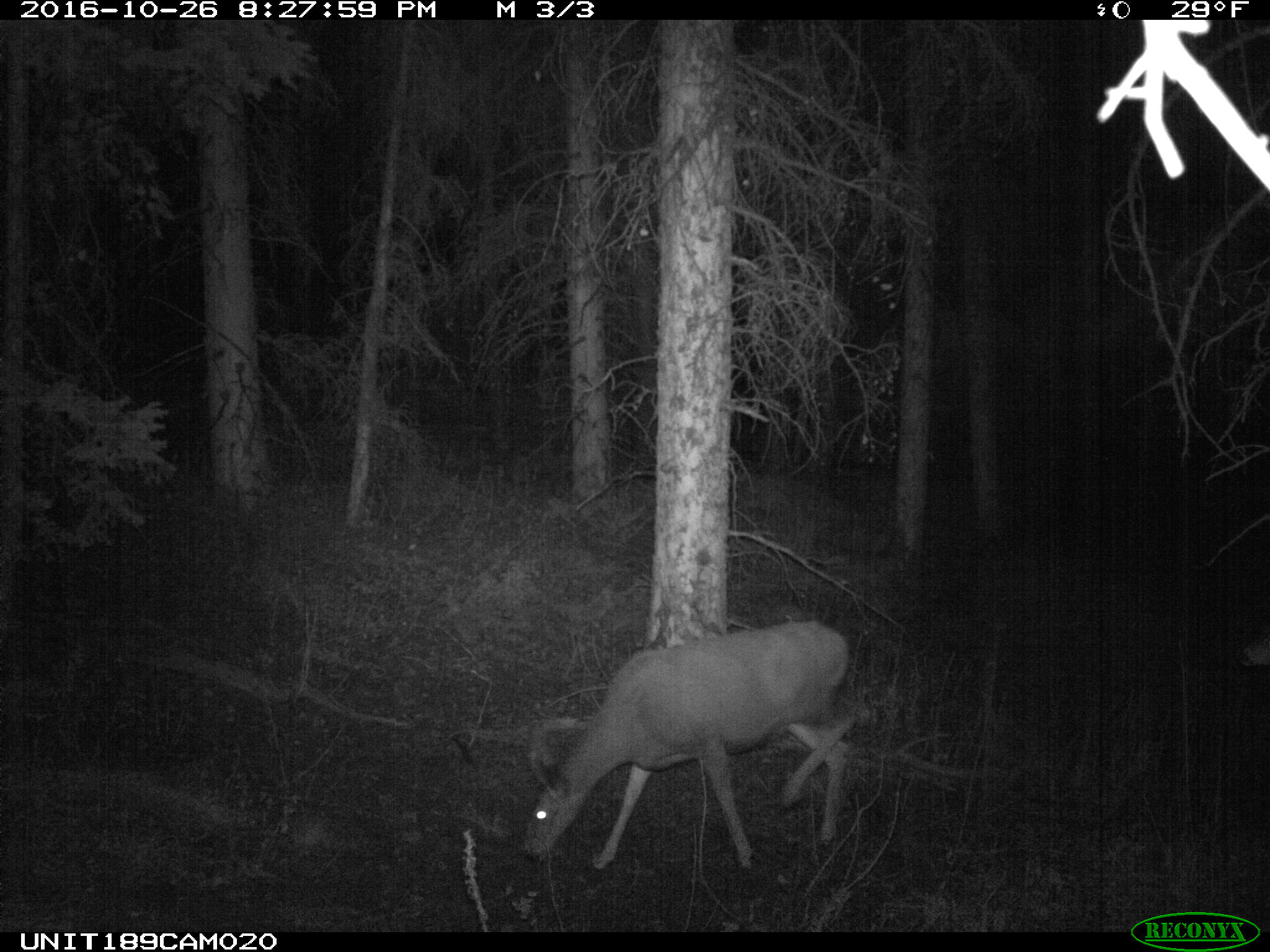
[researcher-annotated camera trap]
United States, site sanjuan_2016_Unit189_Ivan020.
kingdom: Animalia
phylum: Chordata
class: Mammalia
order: Artiodactyla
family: Cervidae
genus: Odocoileus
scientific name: Odocoileus hemionus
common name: mule deer